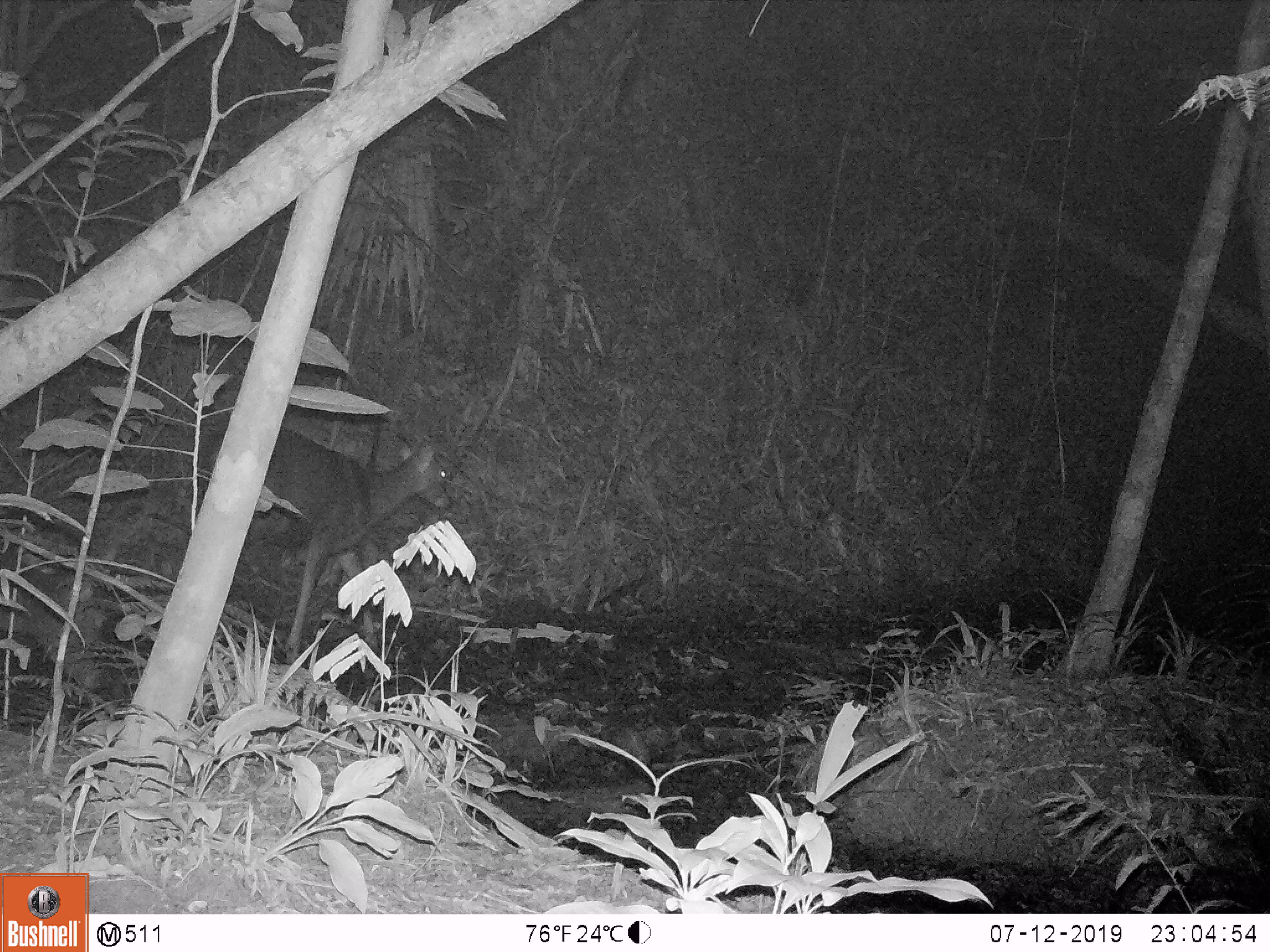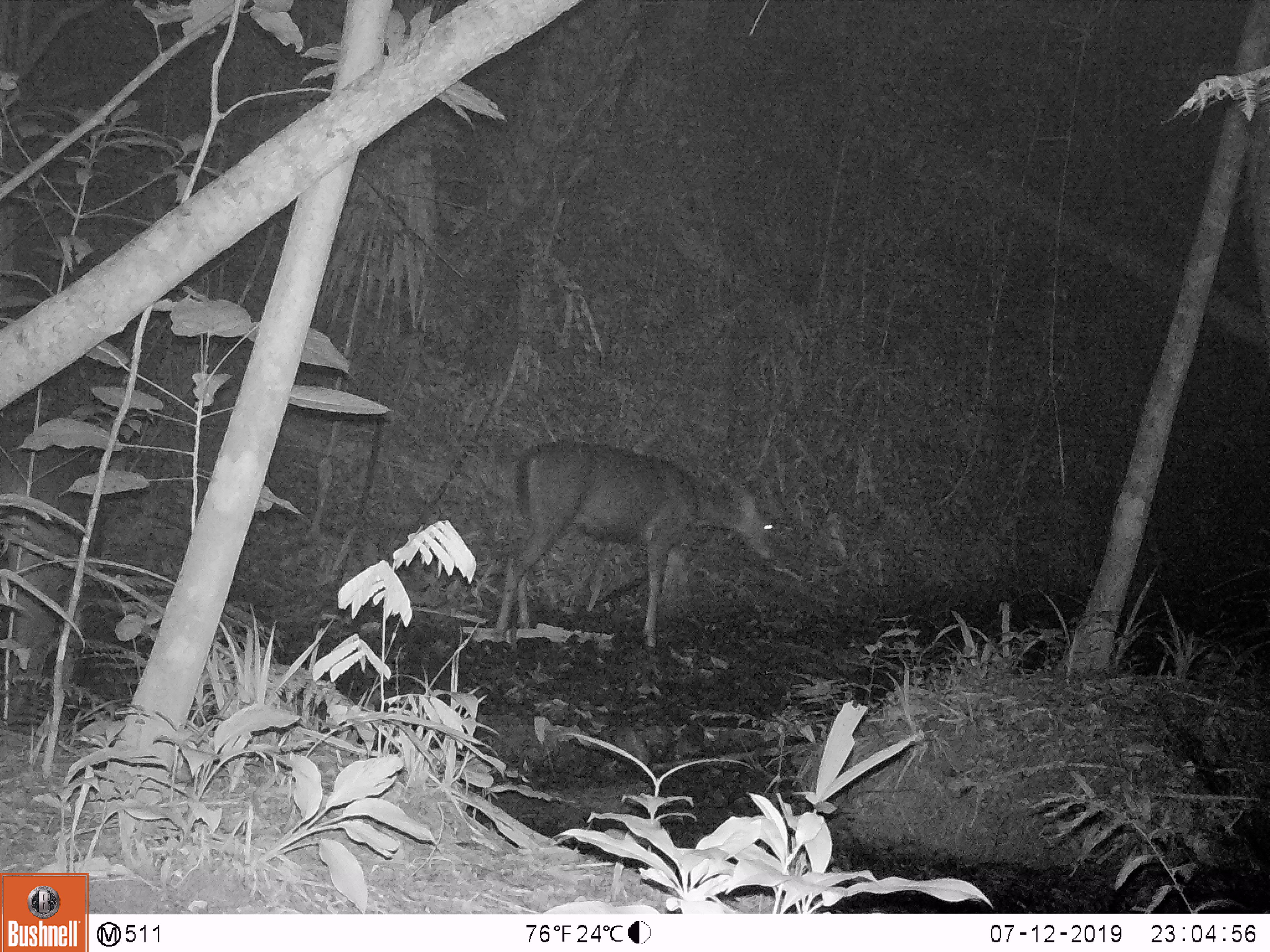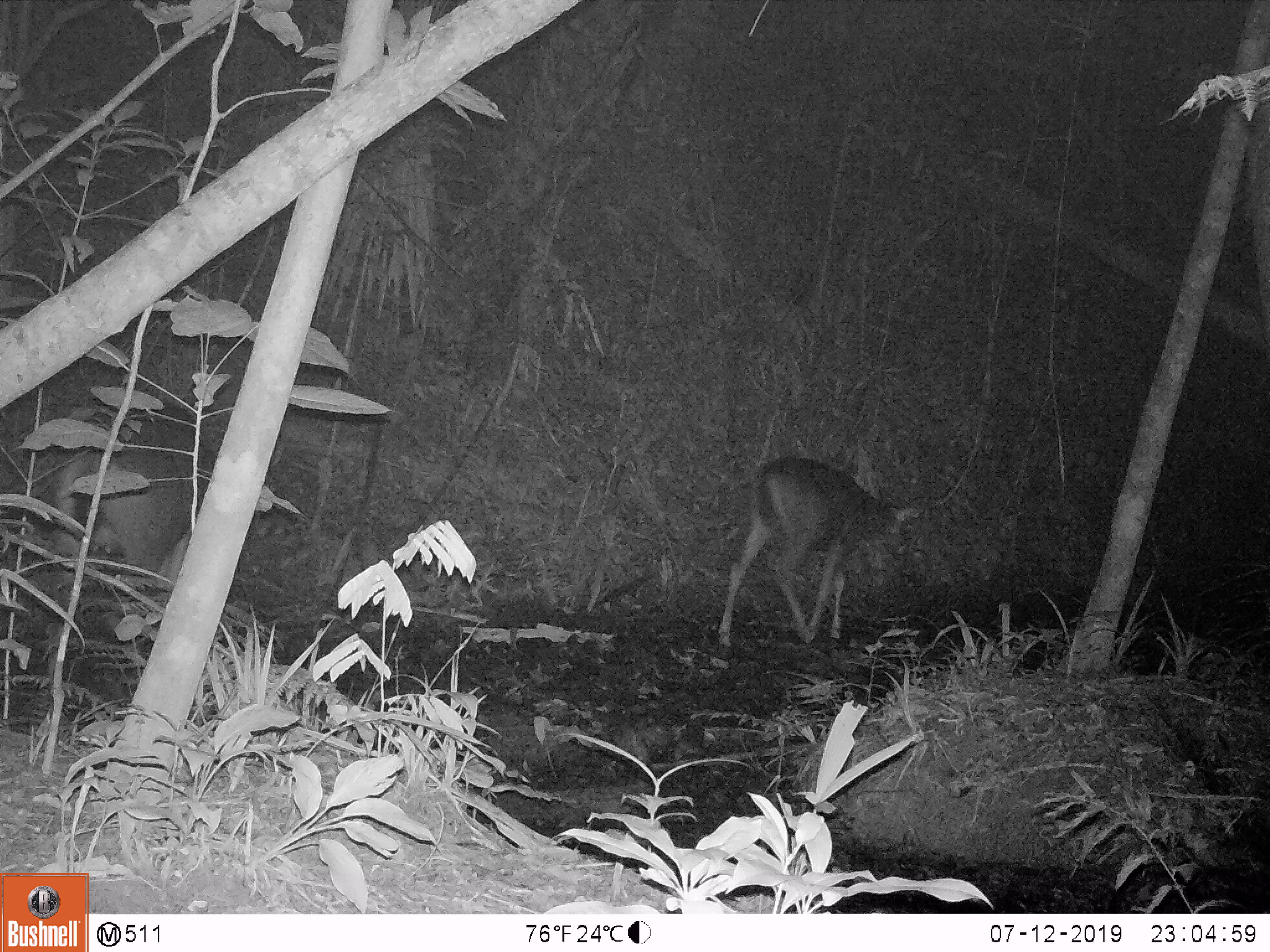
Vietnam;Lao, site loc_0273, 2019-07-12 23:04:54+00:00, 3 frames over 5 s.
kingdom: Animalia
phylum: Chordata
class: Mammalia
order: Artiodactyla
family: Cervidae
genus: Rusa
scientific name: Rusa unicolor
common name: sambar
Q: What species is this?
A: Sambar (Rusa unicolor).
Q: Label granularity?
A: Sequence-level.